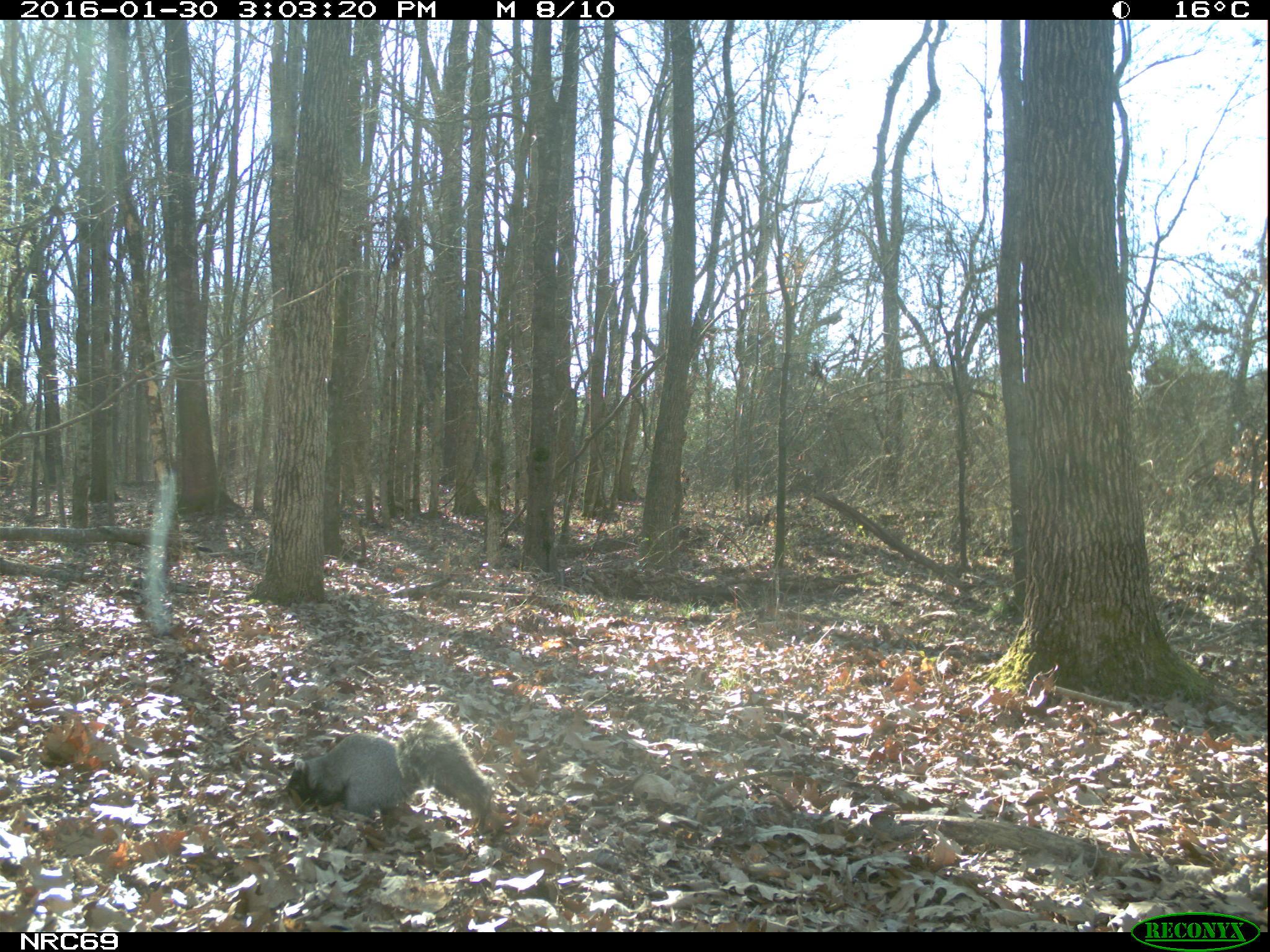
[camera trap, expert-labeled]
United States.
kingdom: Animalia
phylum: Chordata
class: Mammalia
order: Rodentia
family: Sciuridae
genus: Sciurus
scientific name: Sciurus niger cinereus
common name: eastern fox squirrel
Eastern Fox Squirrel (Sciurus niger cinereus).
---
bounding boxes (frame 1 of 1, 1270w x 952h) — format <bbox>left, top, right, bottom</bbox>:
Eastern Fox Squirrel: <bbox>291, 705, 513, 836</bbox>